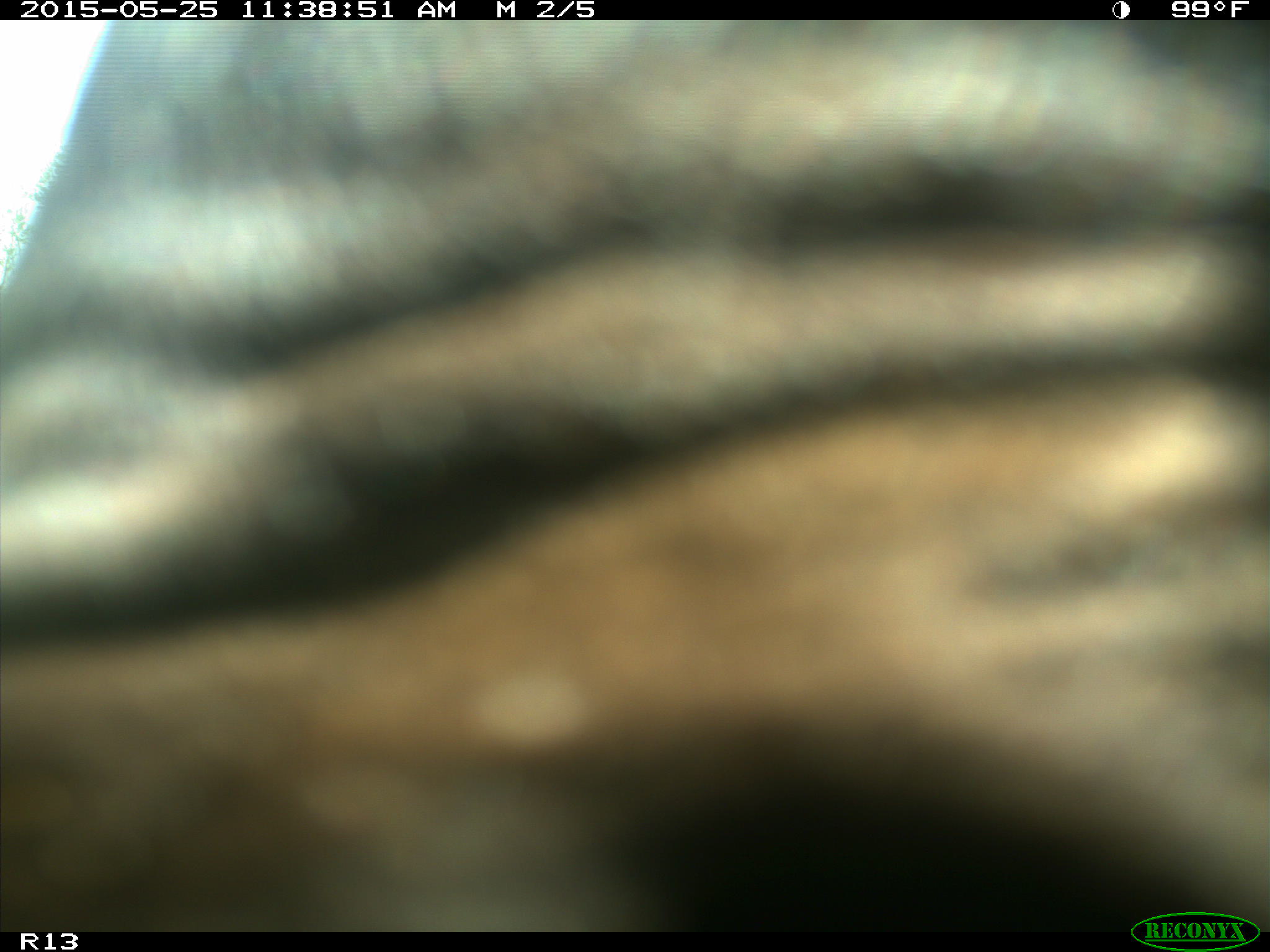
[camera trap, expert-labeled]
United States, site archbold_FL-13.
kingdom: Animalia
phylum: Chordata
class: Mammalia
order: Artiodactyla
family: Bovidae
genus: Bos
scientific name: Bos taurus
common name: domestic cow